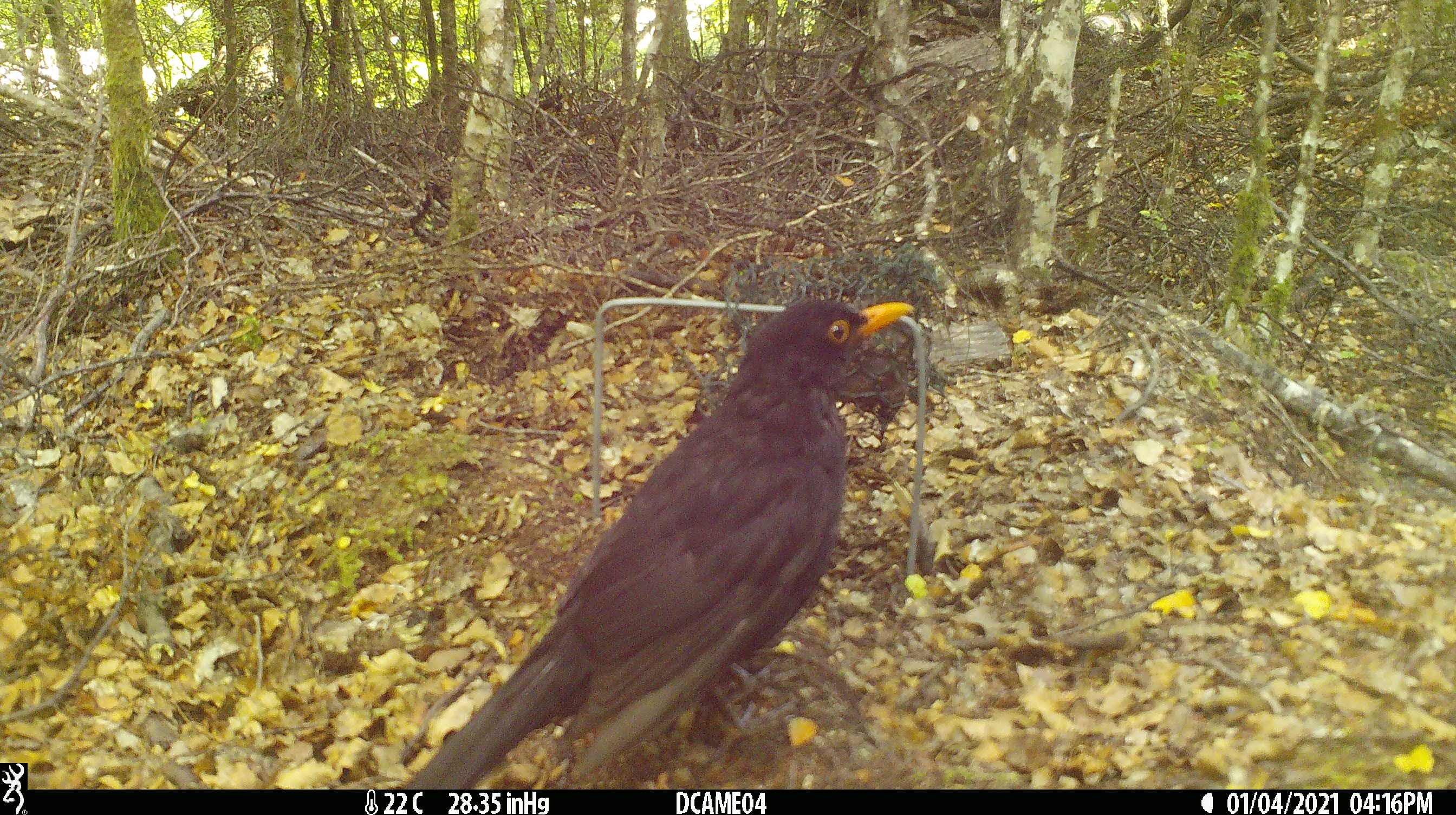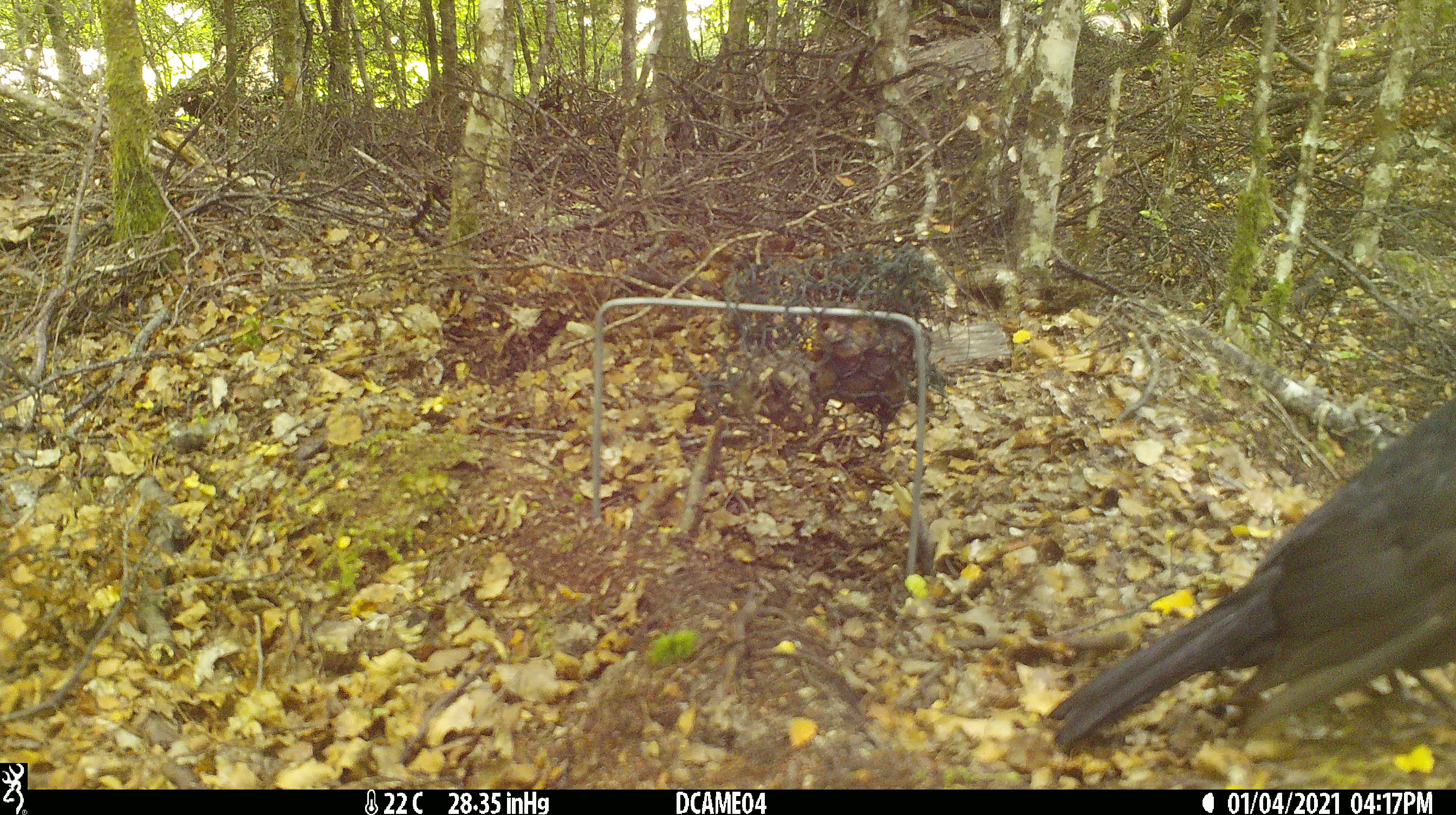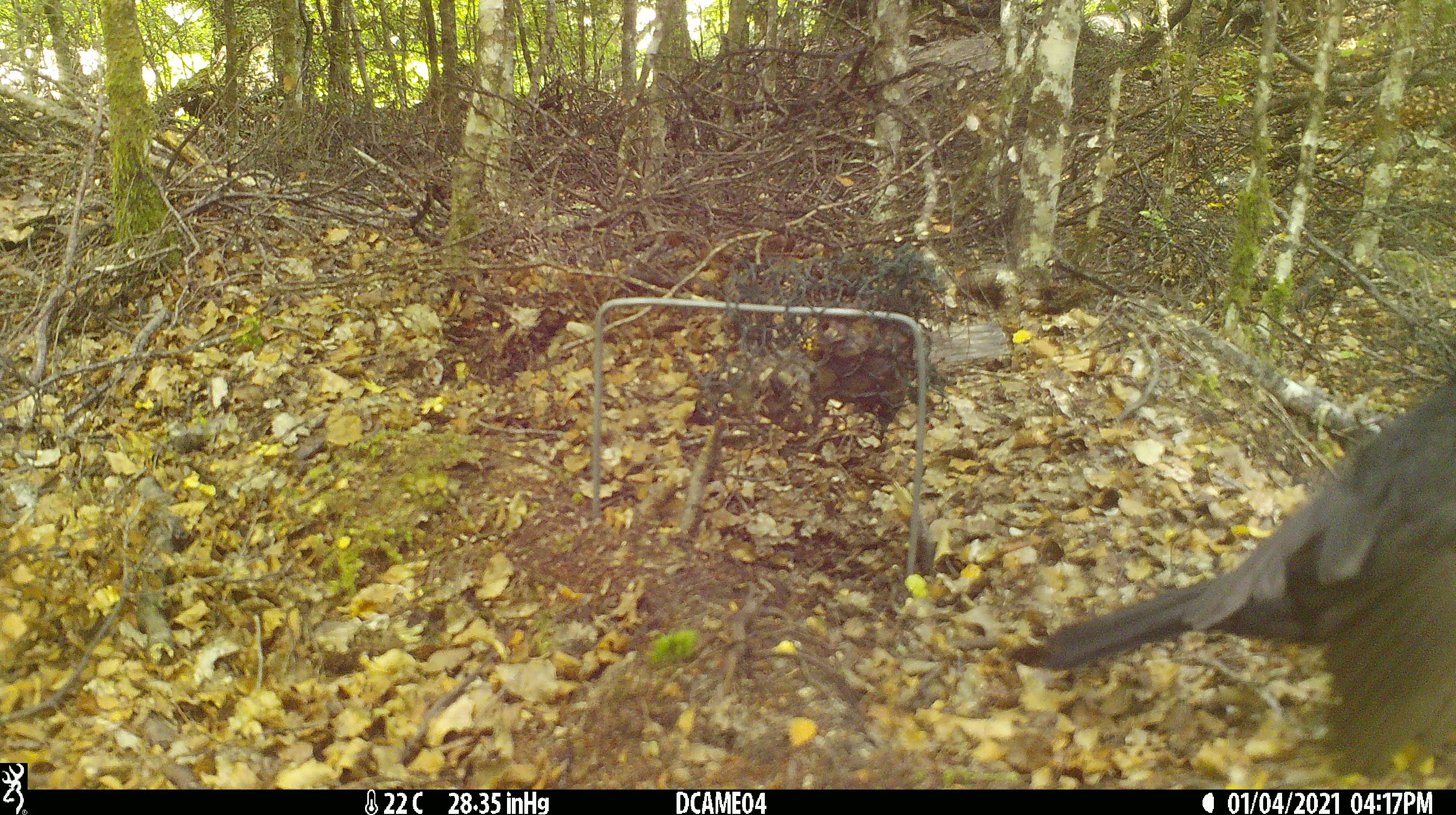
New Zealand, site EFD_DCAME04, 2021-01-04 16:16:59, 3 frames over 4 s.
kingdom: Animalia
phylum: Chordata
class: Aves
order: Passeriformes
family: Turdidae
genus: Turdus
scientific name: Turdus merula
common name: eurasian blackbird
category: blackbird